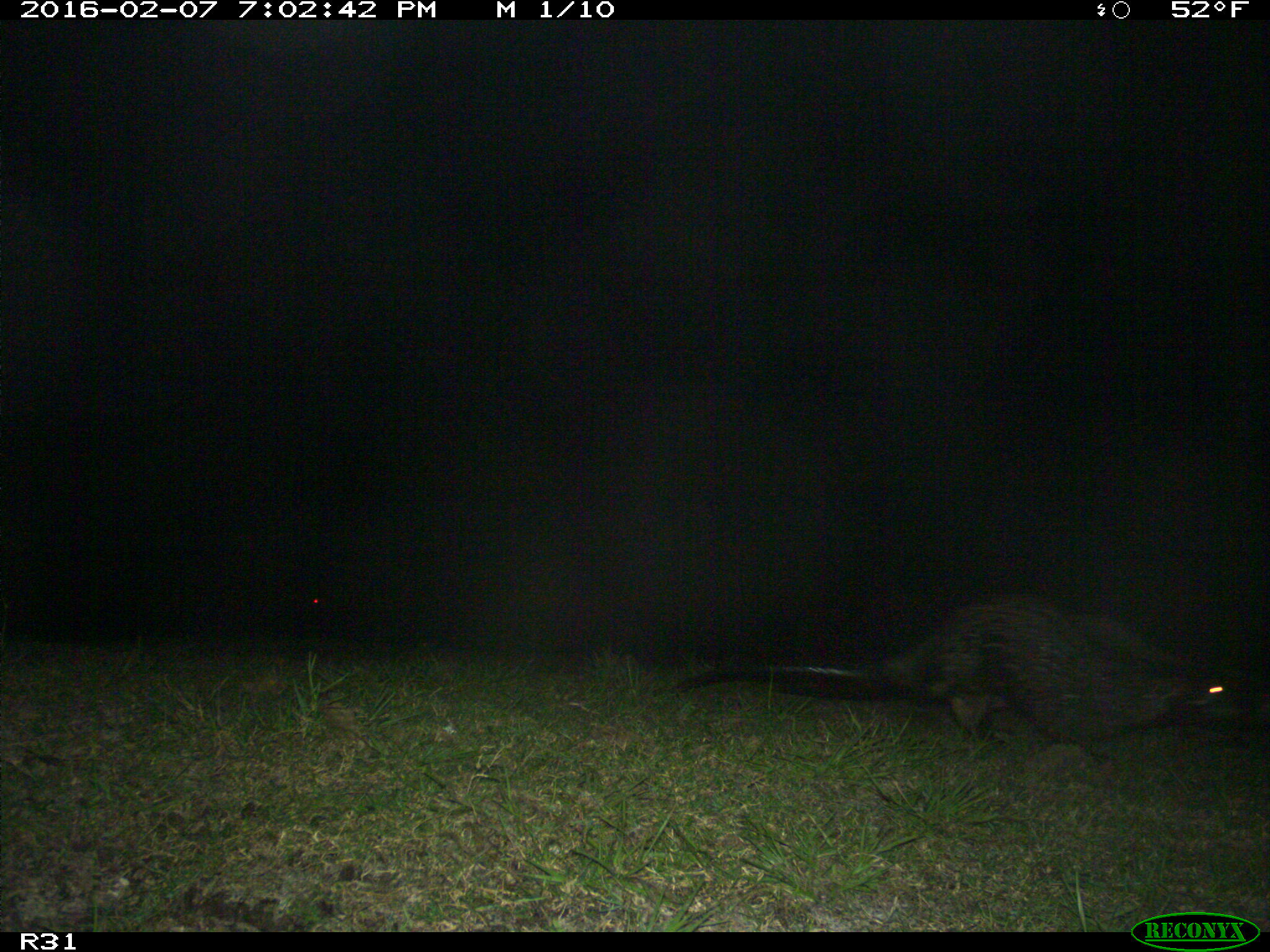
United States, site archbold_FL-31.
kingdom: Animalia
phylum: Chordata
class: Mammalia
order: Carnivora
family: Mustelidae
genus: Lontra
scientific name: Lontra canadensis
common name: north american river otter